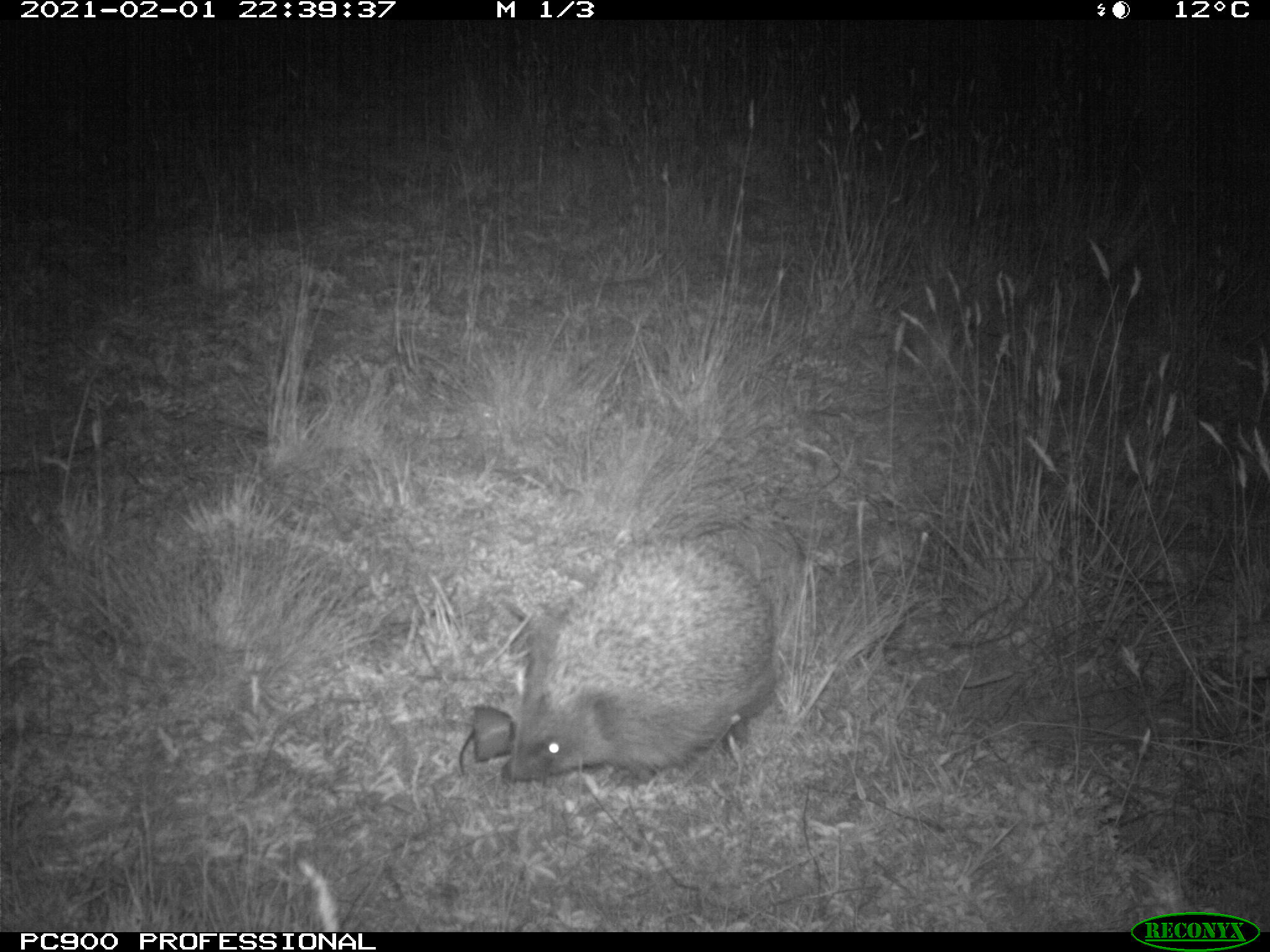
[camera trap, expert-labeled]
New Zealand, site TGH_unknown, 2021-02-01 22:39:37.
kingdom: Animalia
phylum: Chordata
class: Mammalia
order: Eulipotyphla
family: Erinaceidae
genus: Erinaceus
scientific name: Erinaceus europaeus europaeus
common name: european hedgehog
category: hedgehog